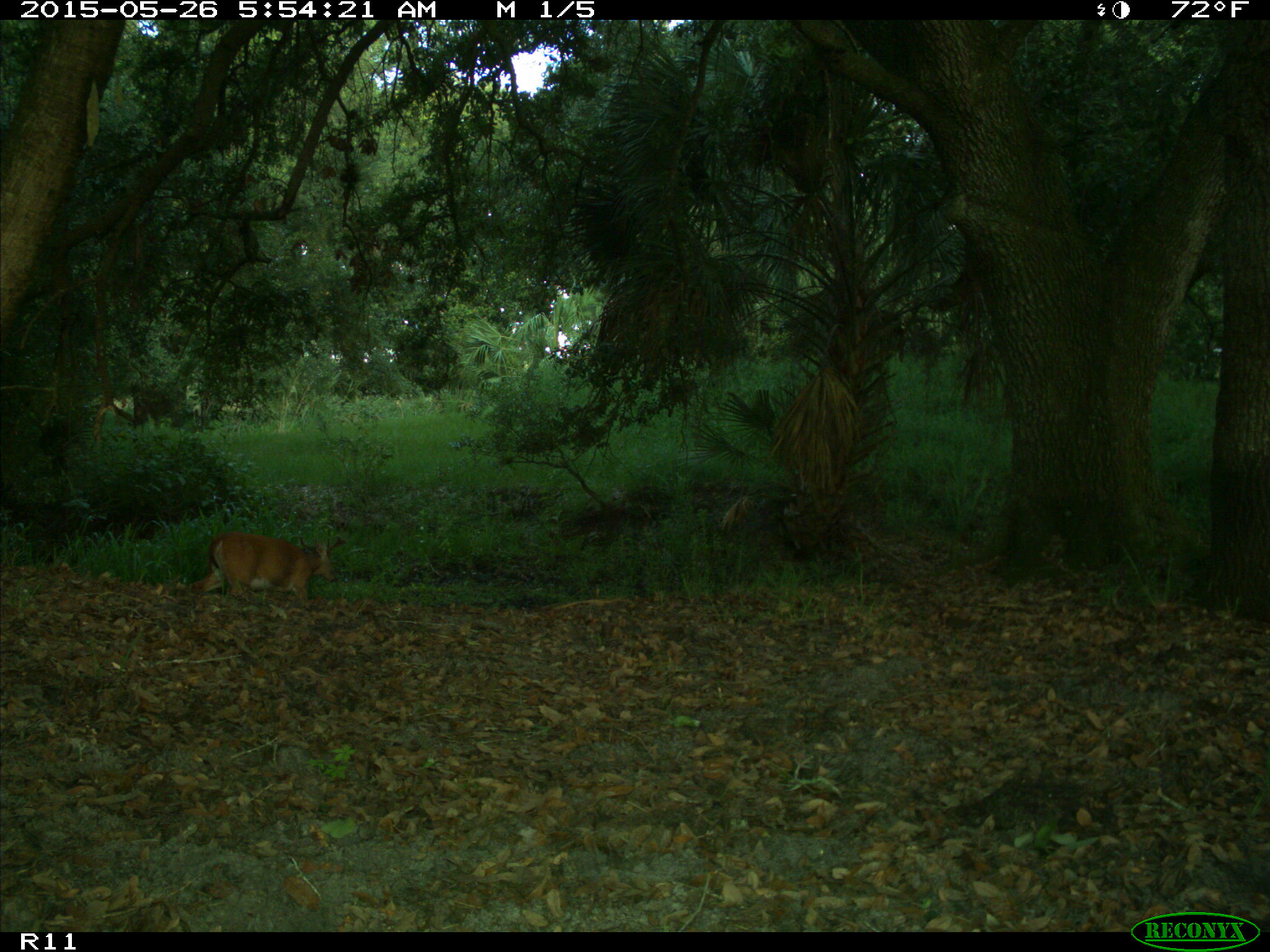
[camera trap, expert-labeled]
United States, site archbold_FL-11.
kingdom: Animalia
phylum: Chordata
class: Mammalia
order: Artiodactyla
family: Cervidae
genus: Odocoileus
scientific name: Odocoileus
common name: deer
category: unidentified deer